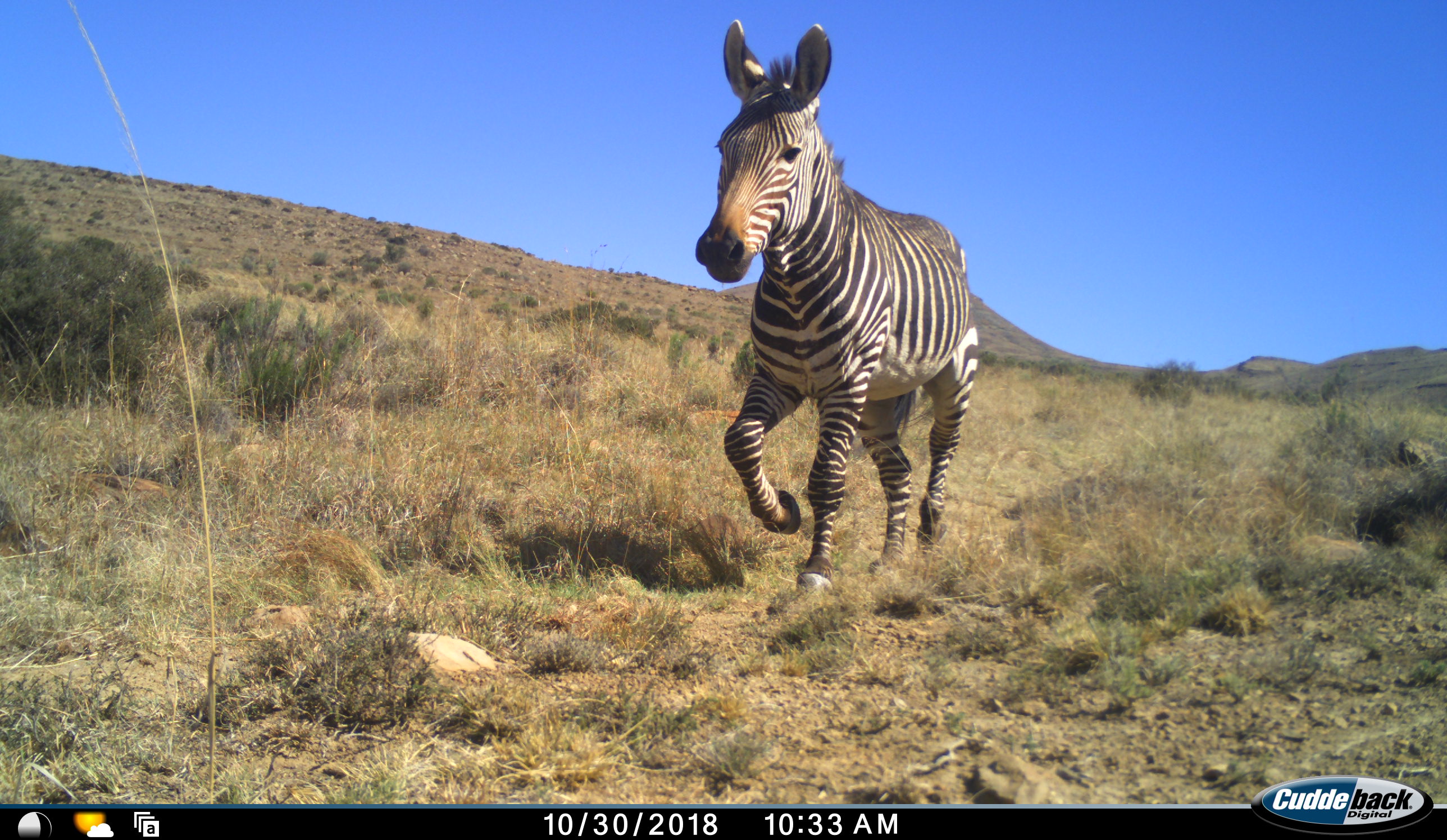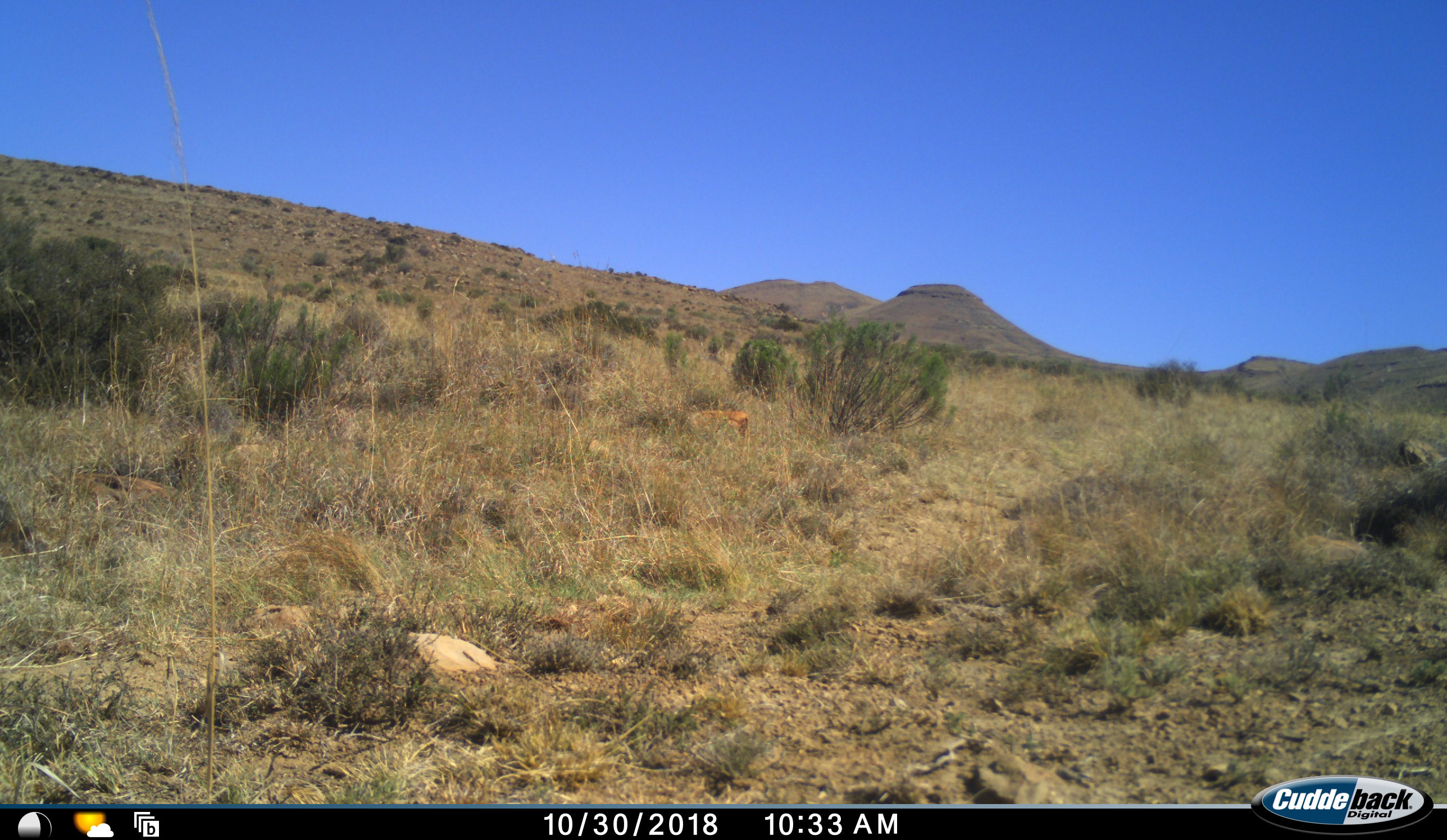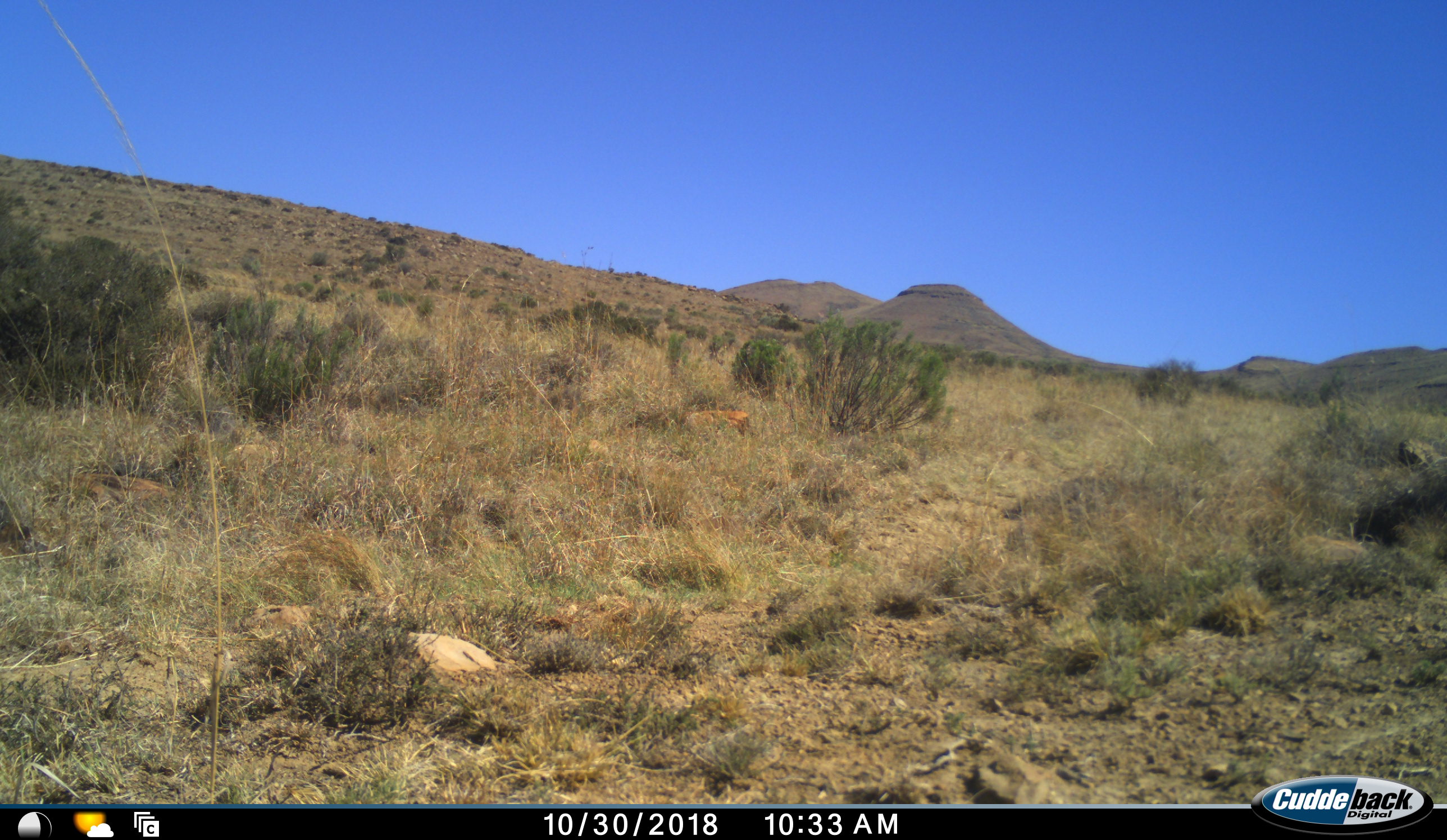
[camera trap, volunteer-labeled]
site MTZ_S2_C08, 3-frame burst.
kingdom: Animalia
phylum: Chordata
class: Mammalia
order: Perissodactyla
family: Equidae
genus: Equus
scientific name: Equus zebra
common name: mountain zebra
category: zebramountain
Zebramountain (mountain zebra) (Equus zebra), count 1. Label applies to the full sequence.